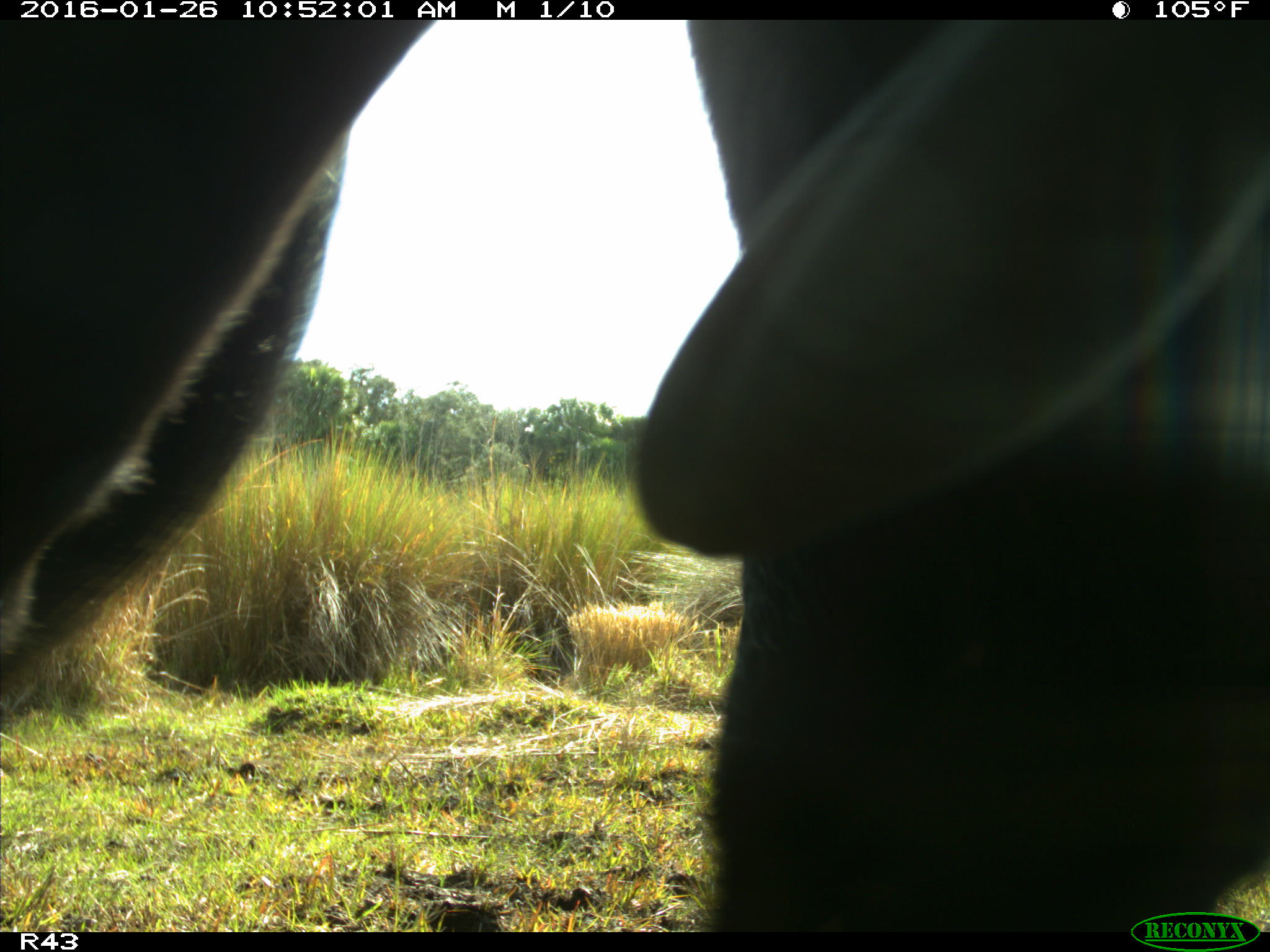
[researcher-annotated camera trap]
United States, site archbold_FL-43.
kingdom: Animalia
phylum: Chordata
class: Mammalia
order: Artiodactyla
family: Bovidae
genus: Bos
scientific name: Bos taurus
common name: domestic cow